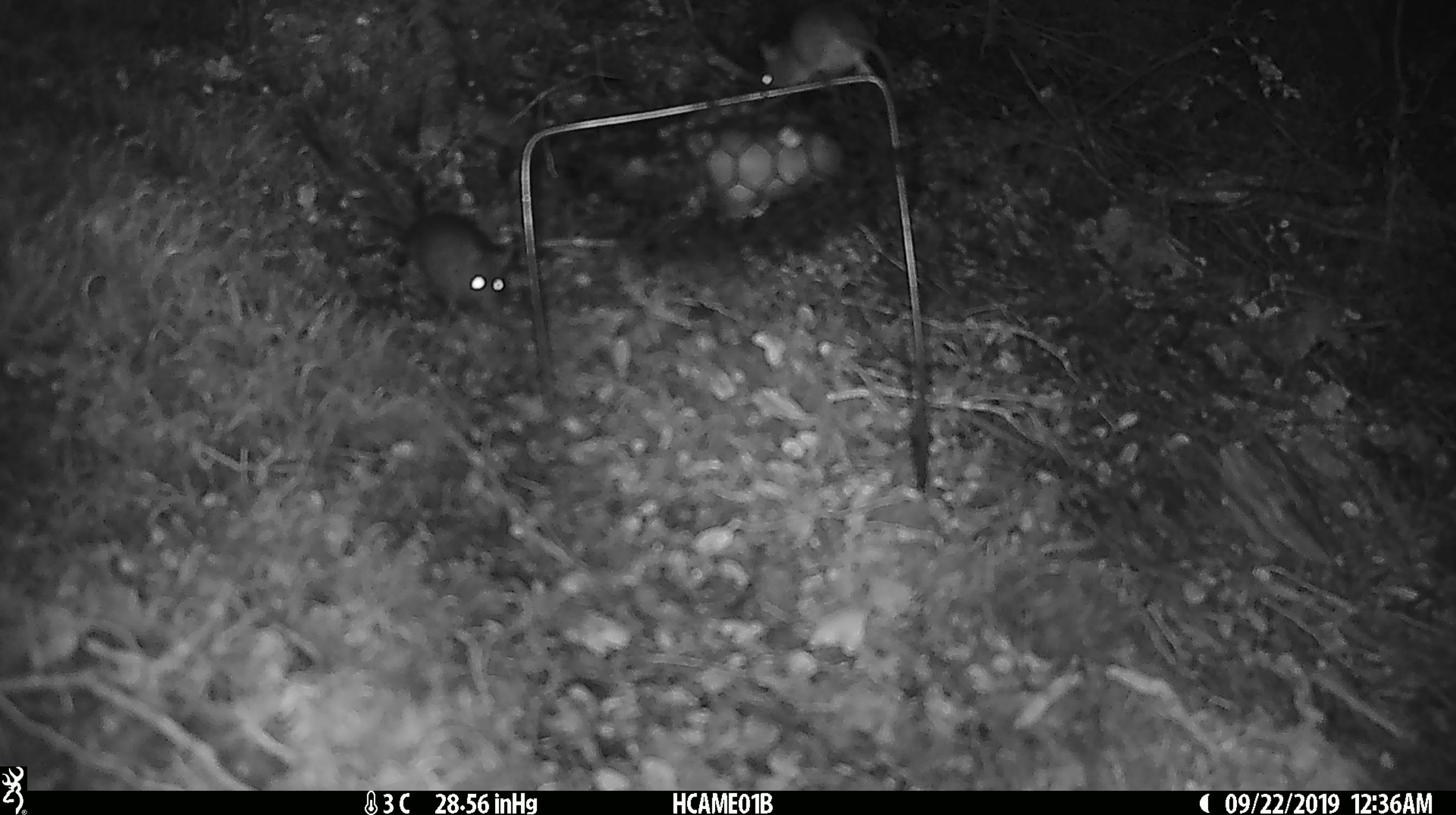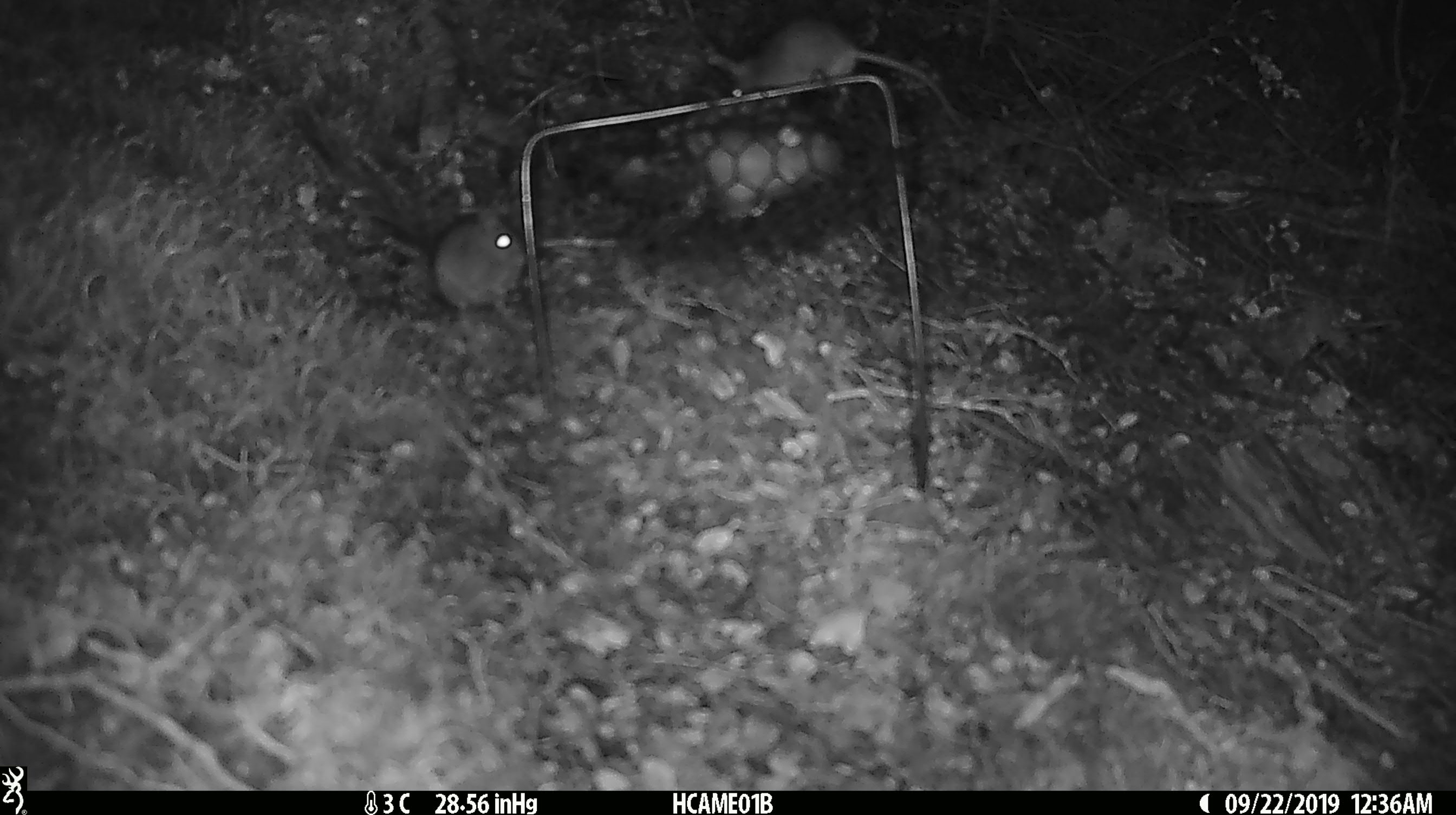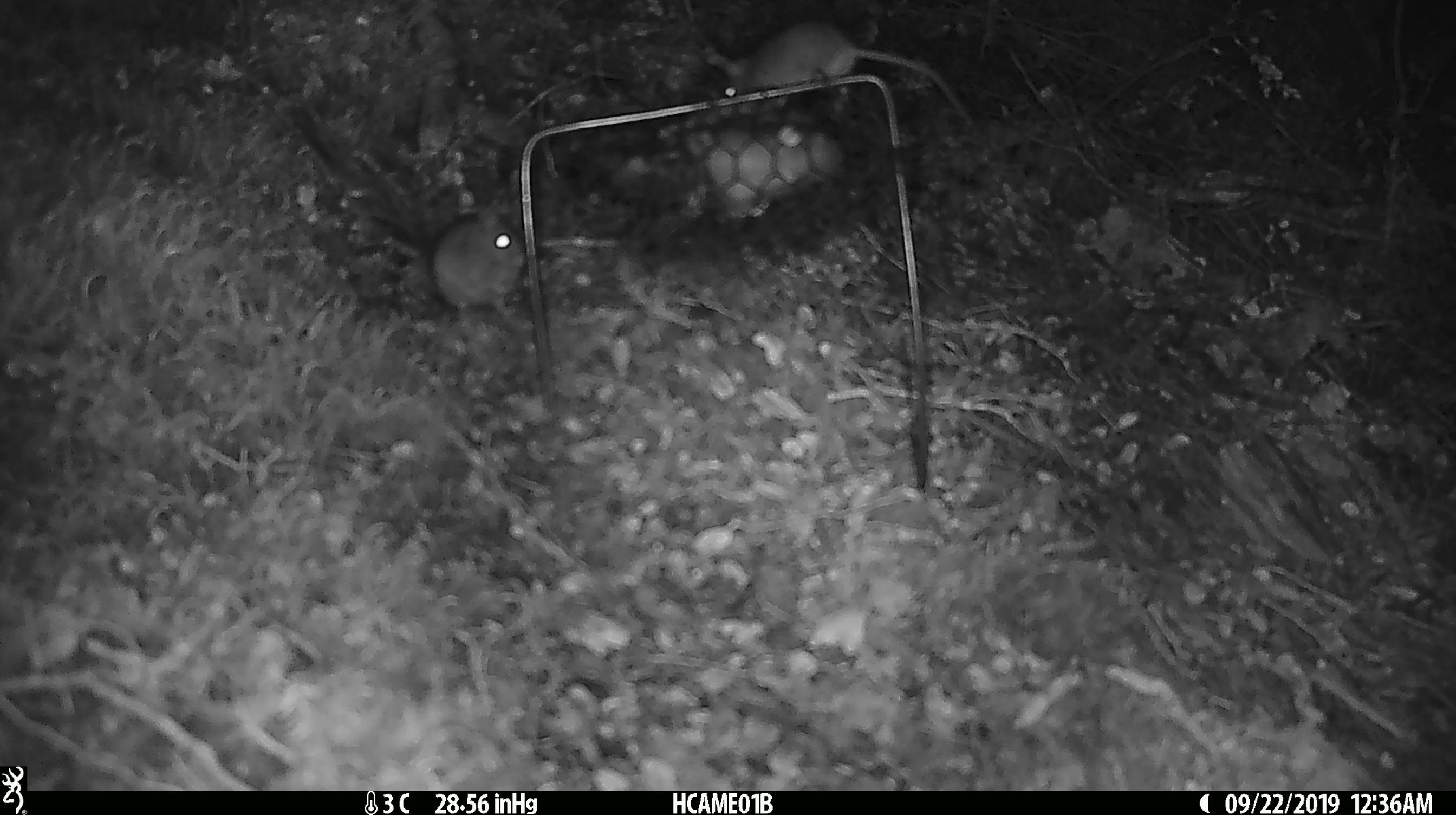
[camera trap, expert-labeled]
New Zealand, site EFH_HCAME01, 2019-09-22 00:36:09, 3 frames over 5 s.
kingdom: Animalia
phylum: Chordata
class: Mammalia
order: Rodentia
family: Muridae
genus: Mus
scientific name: Mus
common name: mouse